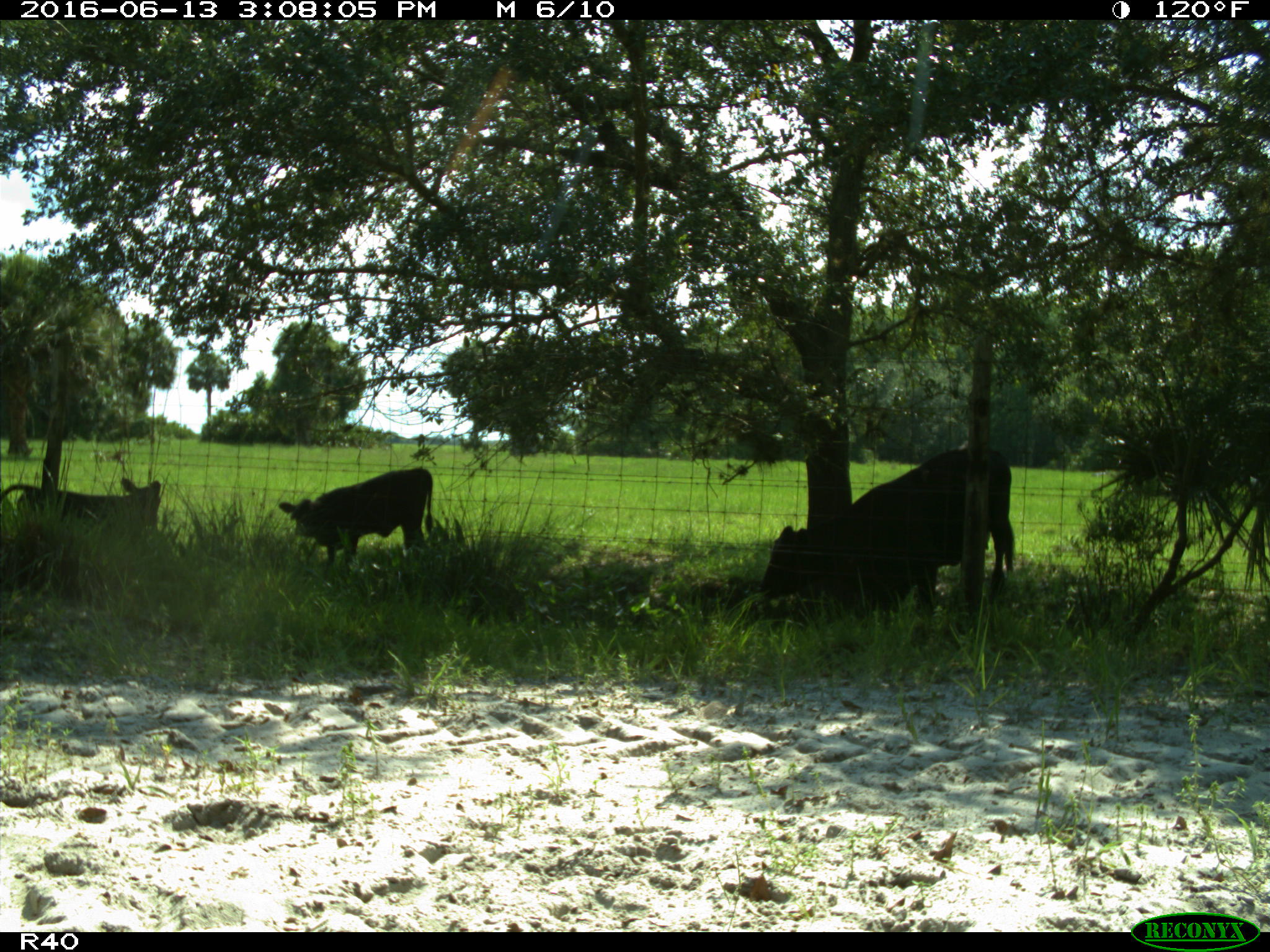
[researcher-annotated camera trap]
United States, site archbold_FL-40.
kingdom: Animalia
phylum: Chordata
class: Mammalia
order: Artiodactyla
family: Bovidae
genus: Bos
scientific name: Bos taurus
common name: domestic cow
Bos taurus (domestic cow).